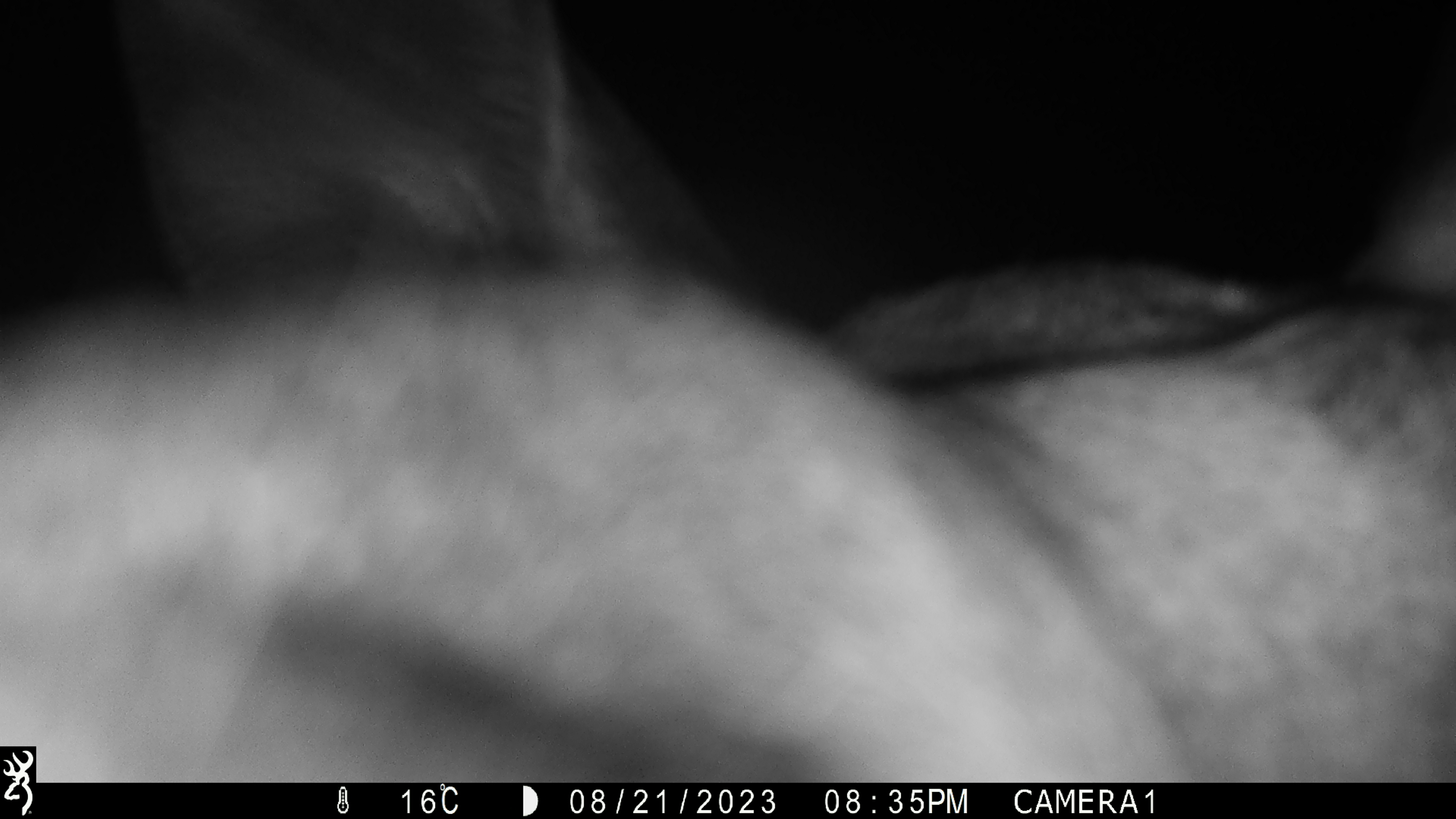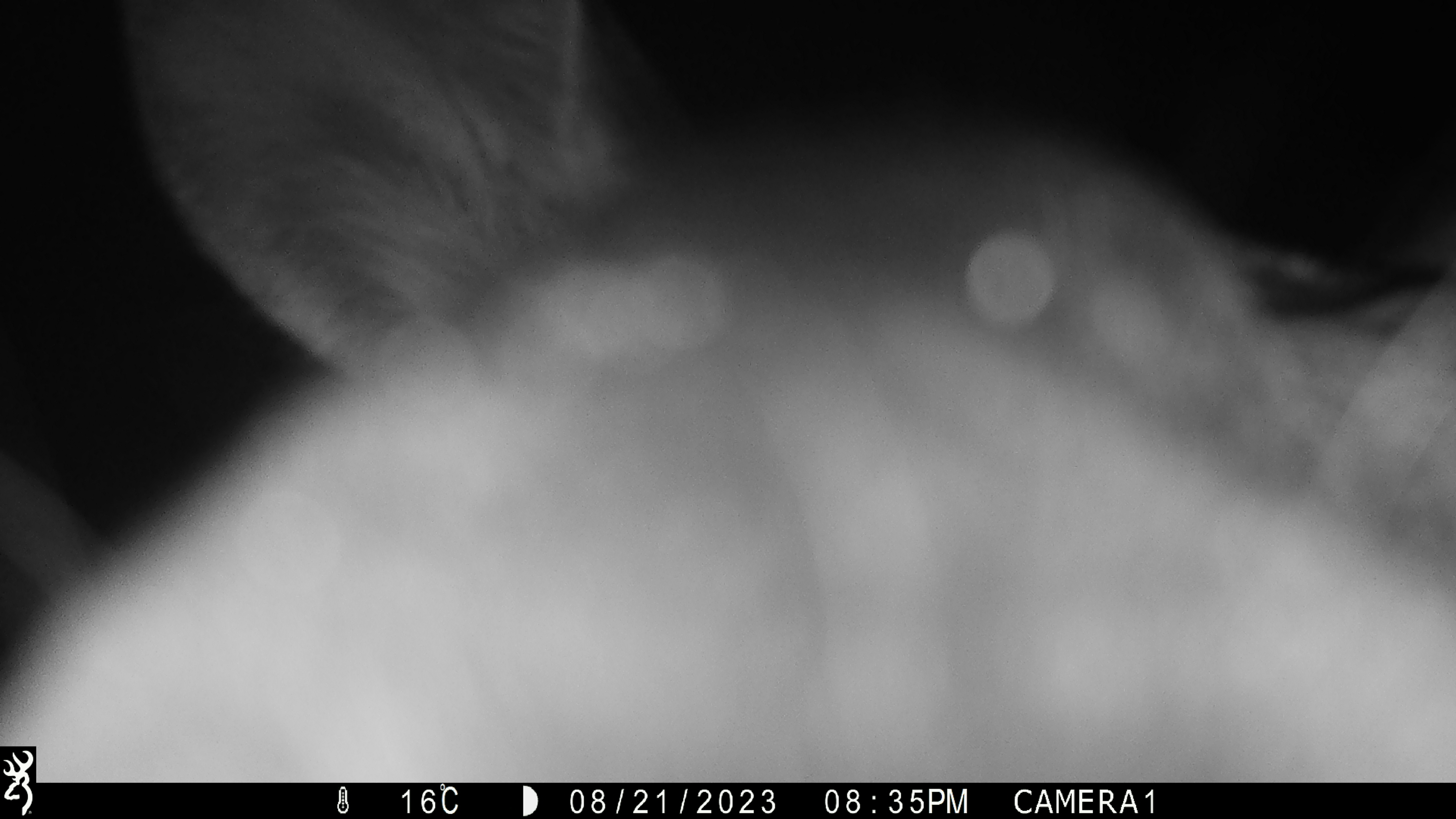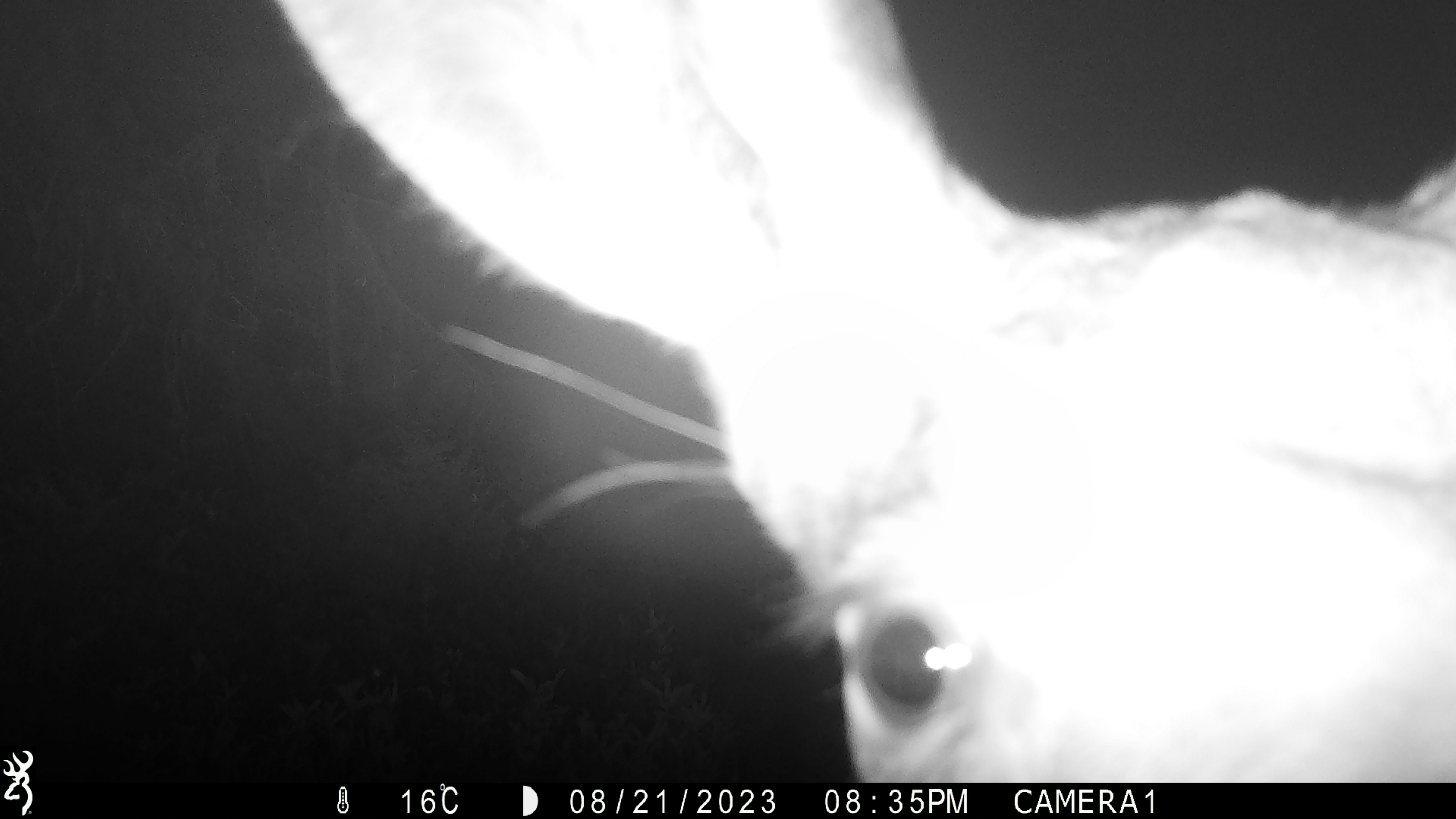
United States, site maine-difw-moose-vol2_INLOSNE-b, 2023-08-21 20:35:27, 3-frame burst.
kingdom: Animalia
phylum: Chordata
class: Mammalia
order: Artiodactyla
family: Cervidae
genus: Alces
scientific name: Alces alces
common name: moose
Moose (Alces alces).